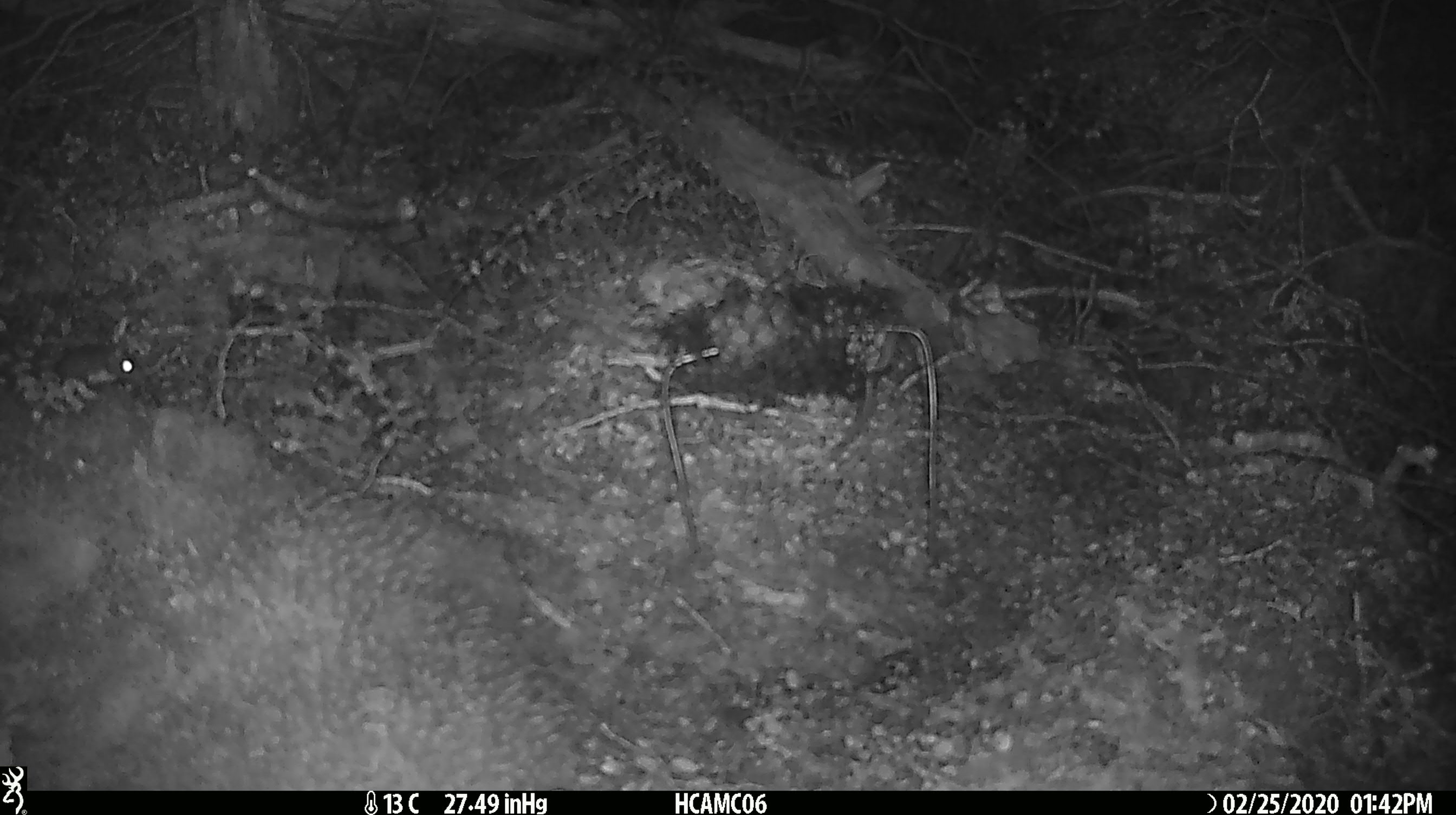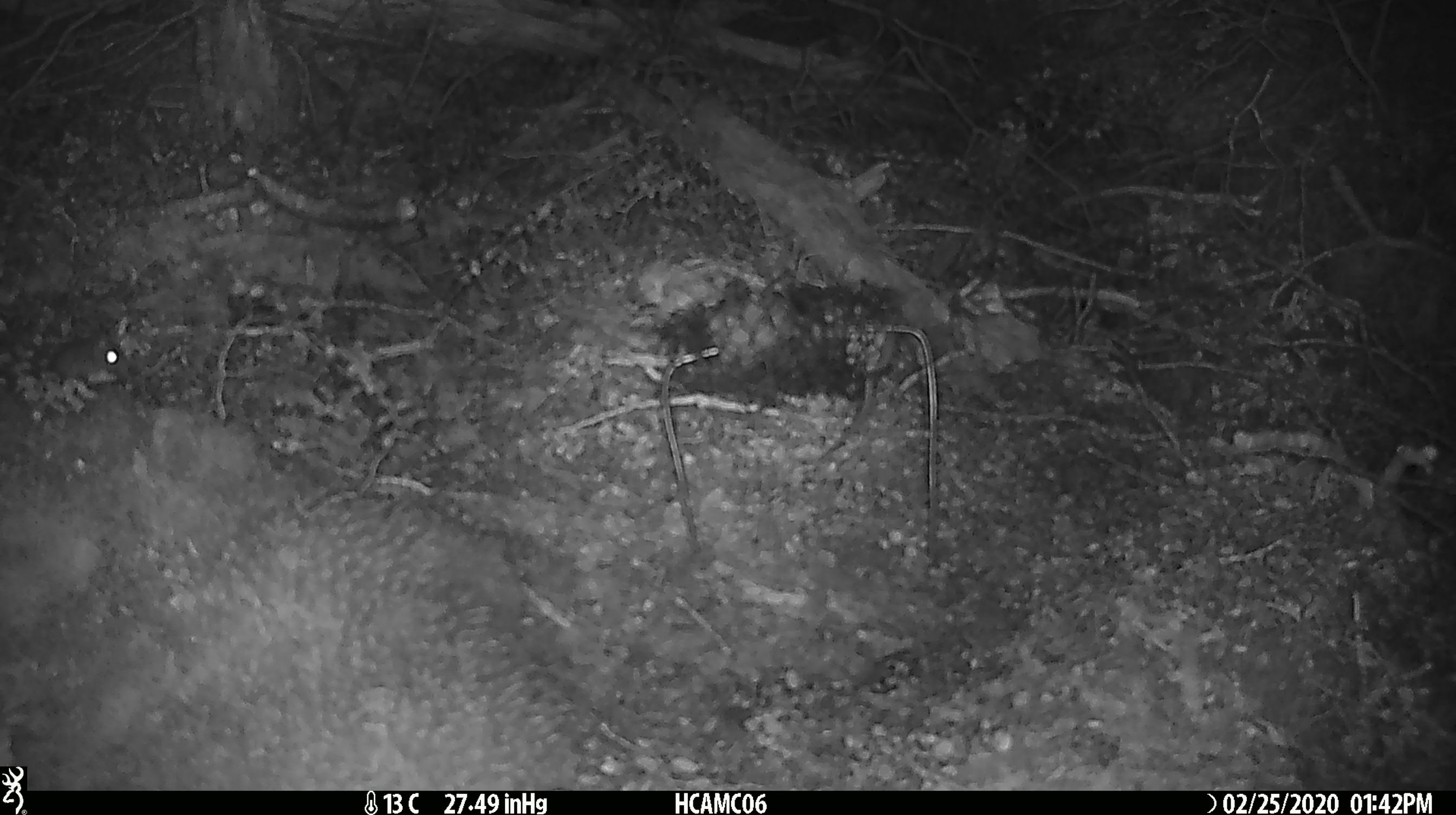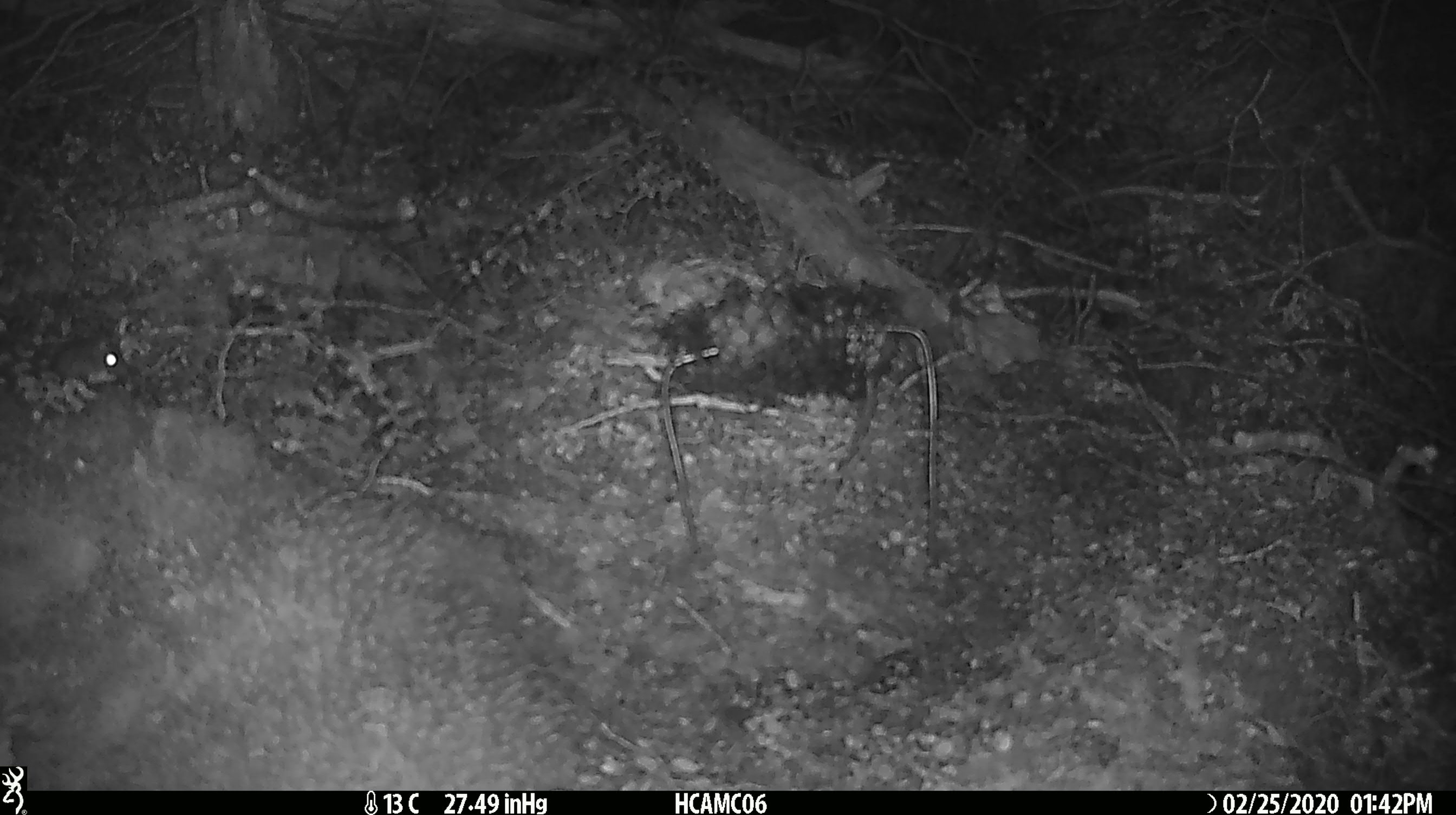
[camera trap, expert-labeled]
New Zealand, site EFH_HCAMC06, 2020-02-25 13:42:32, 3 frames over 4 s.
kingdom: Animalia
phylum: Chordata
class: Mammalia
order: Rodentia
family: Muridae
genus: Mus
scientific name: Mus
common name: mouse